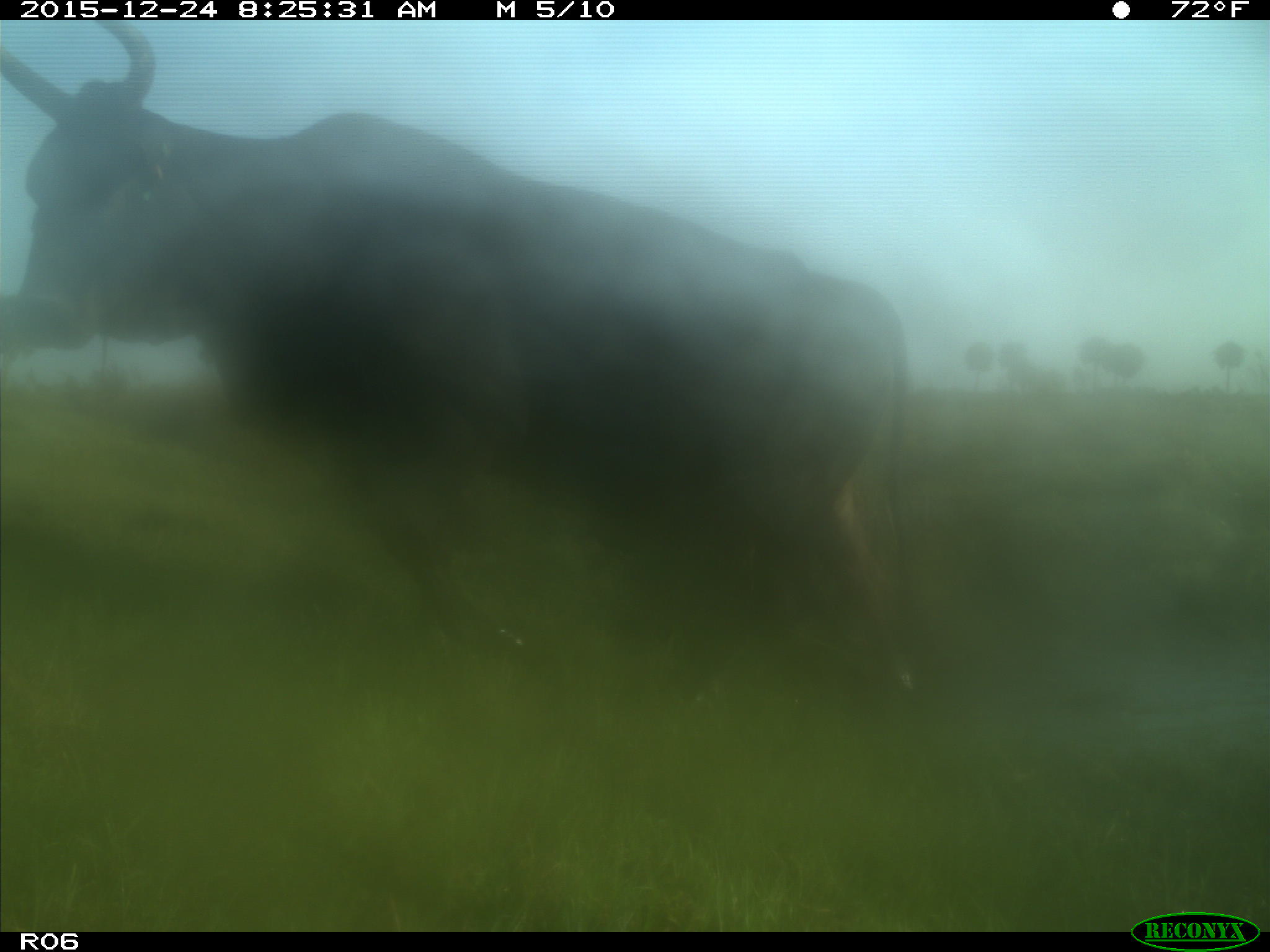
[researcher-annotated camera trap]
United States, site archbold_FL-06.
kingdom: Animalia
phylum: Chordata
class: Mammalia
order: Artiodactyla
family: Bovidae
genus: Bos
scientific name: Bos taurus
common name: domestic cow